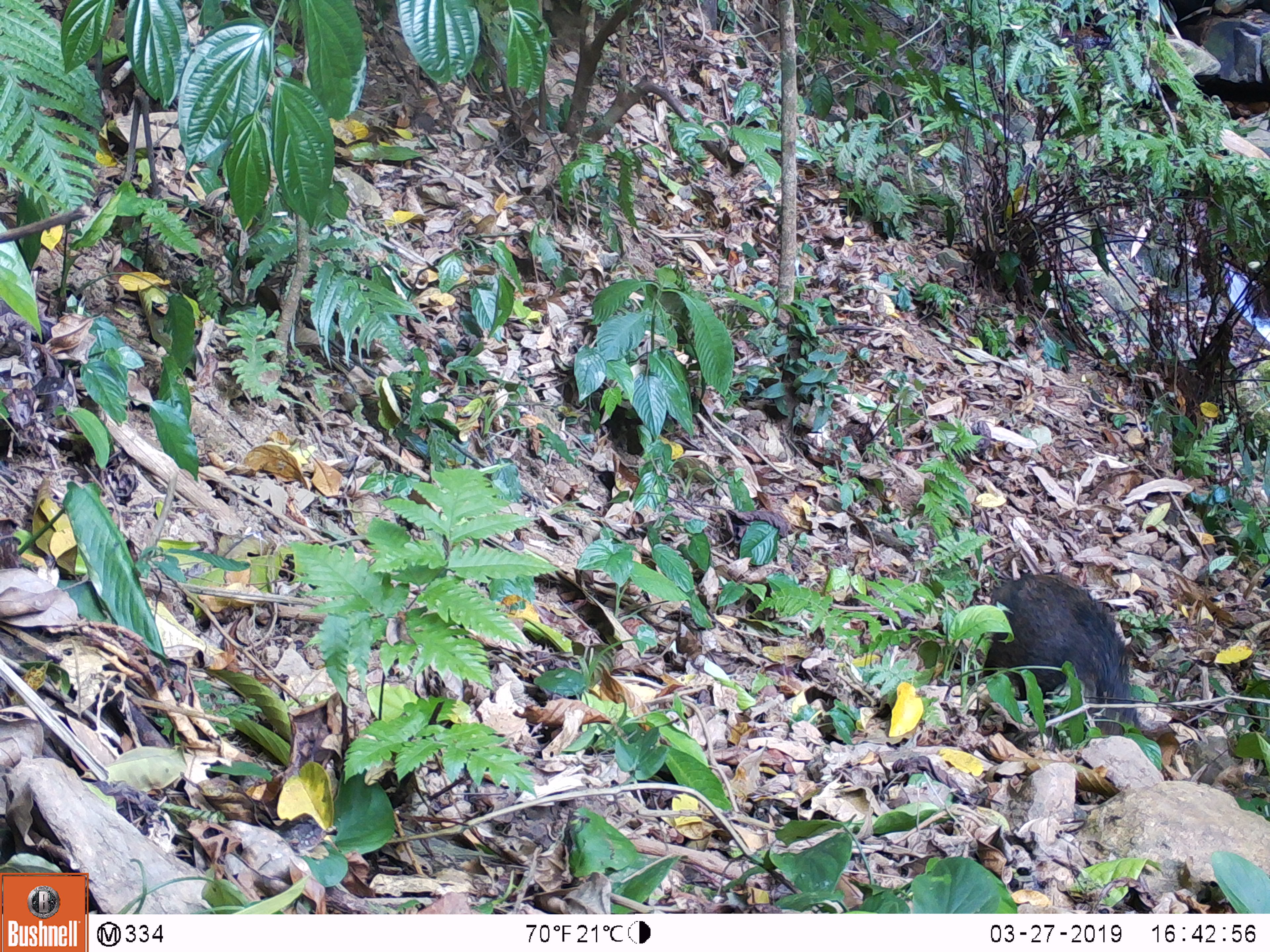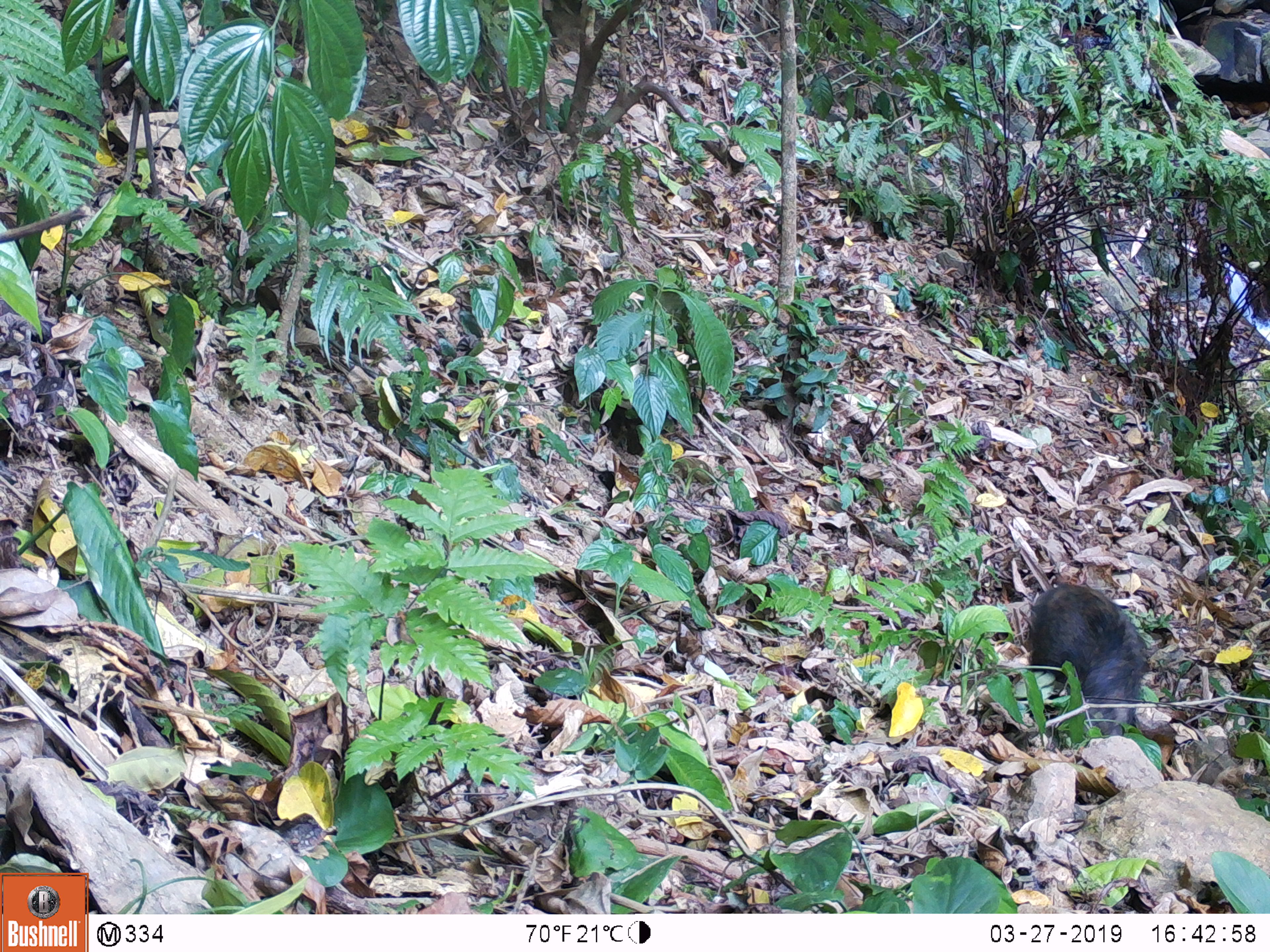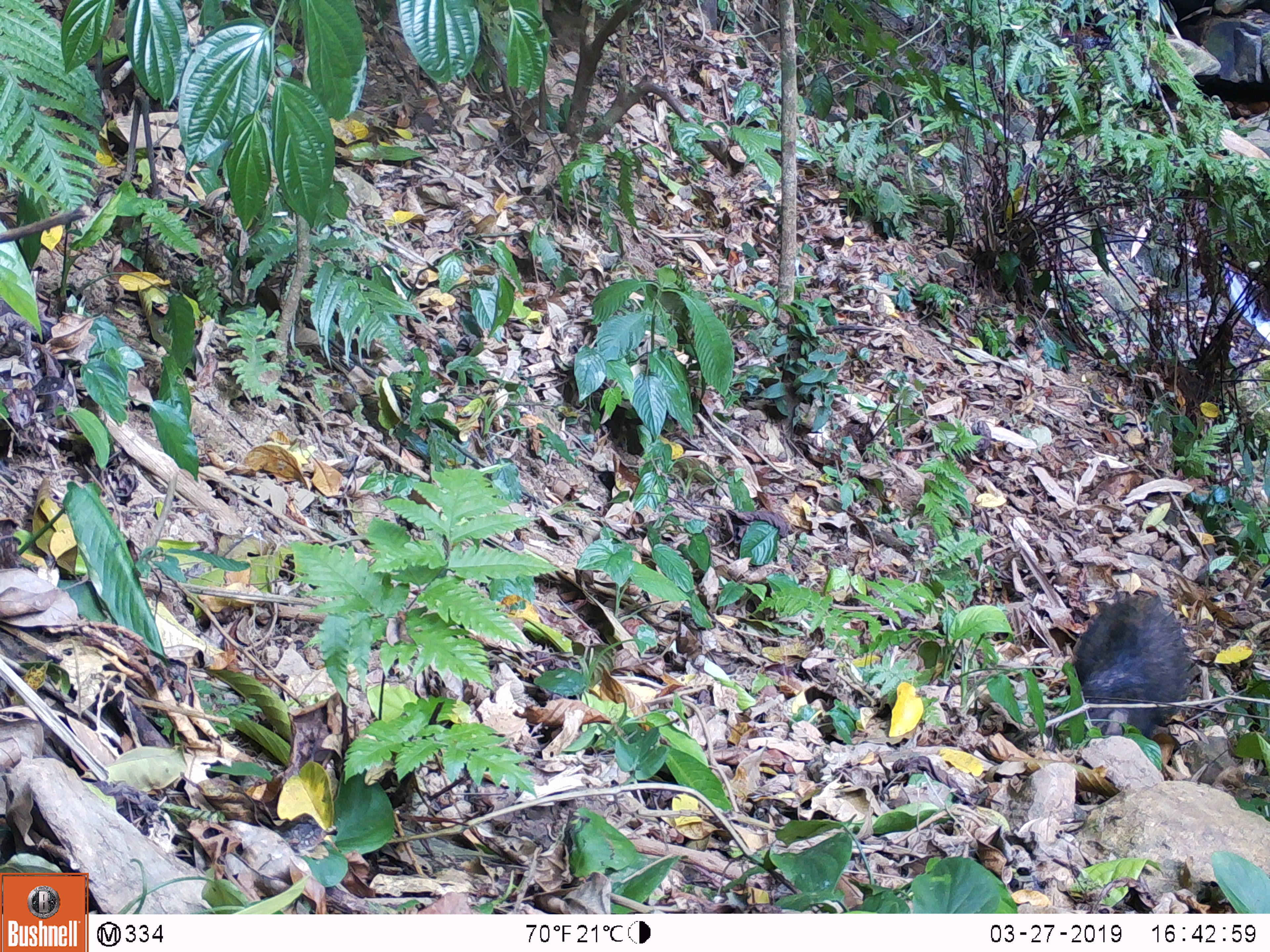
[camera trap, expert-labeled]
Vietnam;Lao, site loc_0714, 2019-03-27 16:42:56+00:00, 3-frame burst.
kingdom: Animalia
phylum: Chordata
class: Mammalia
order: Artiodactyla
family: Suidae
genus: Sus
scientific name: Sus scrofa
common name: eurasian wild pig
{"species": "eurasian wild pig (Sus scrofa)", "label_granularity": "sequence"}